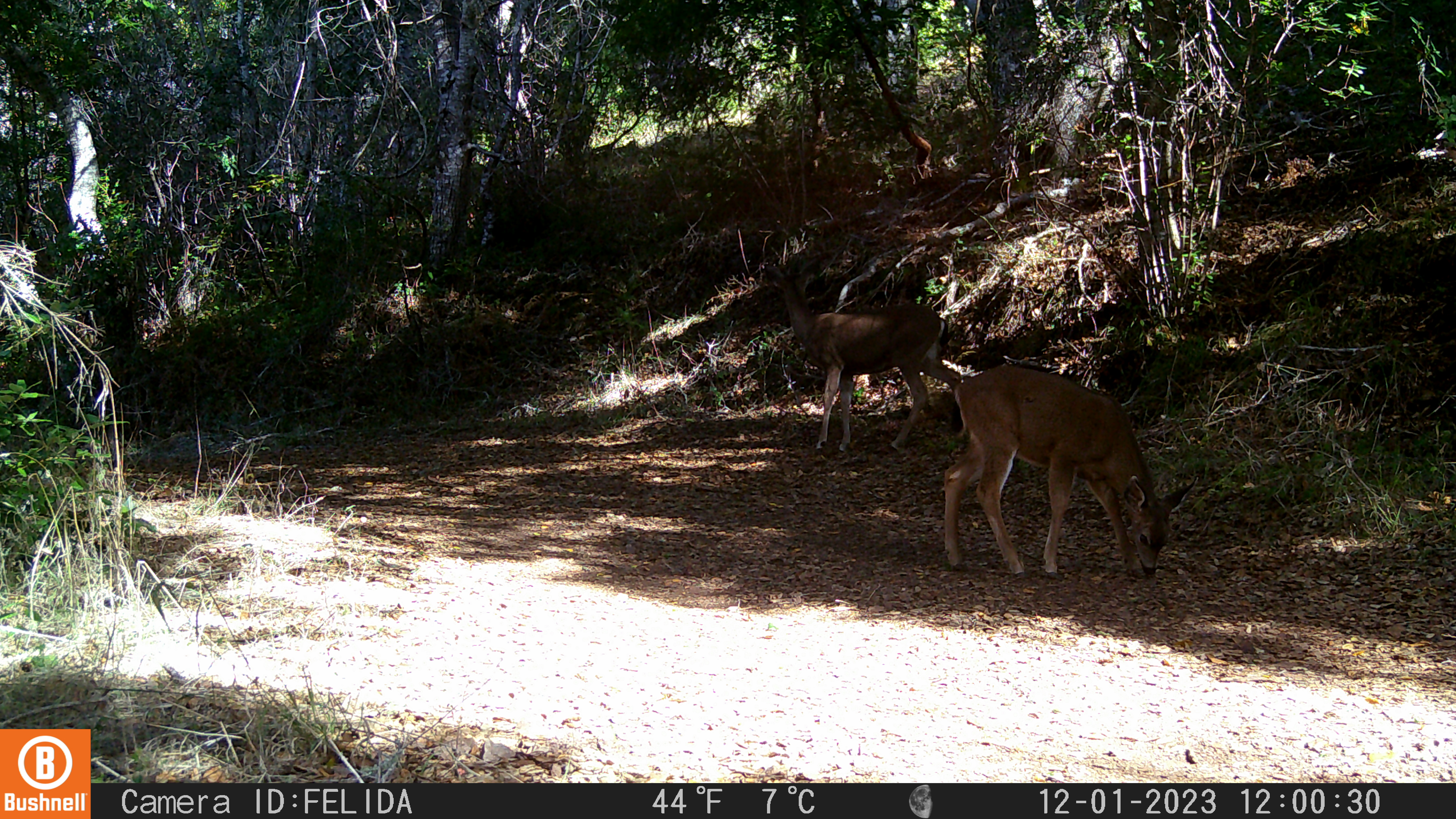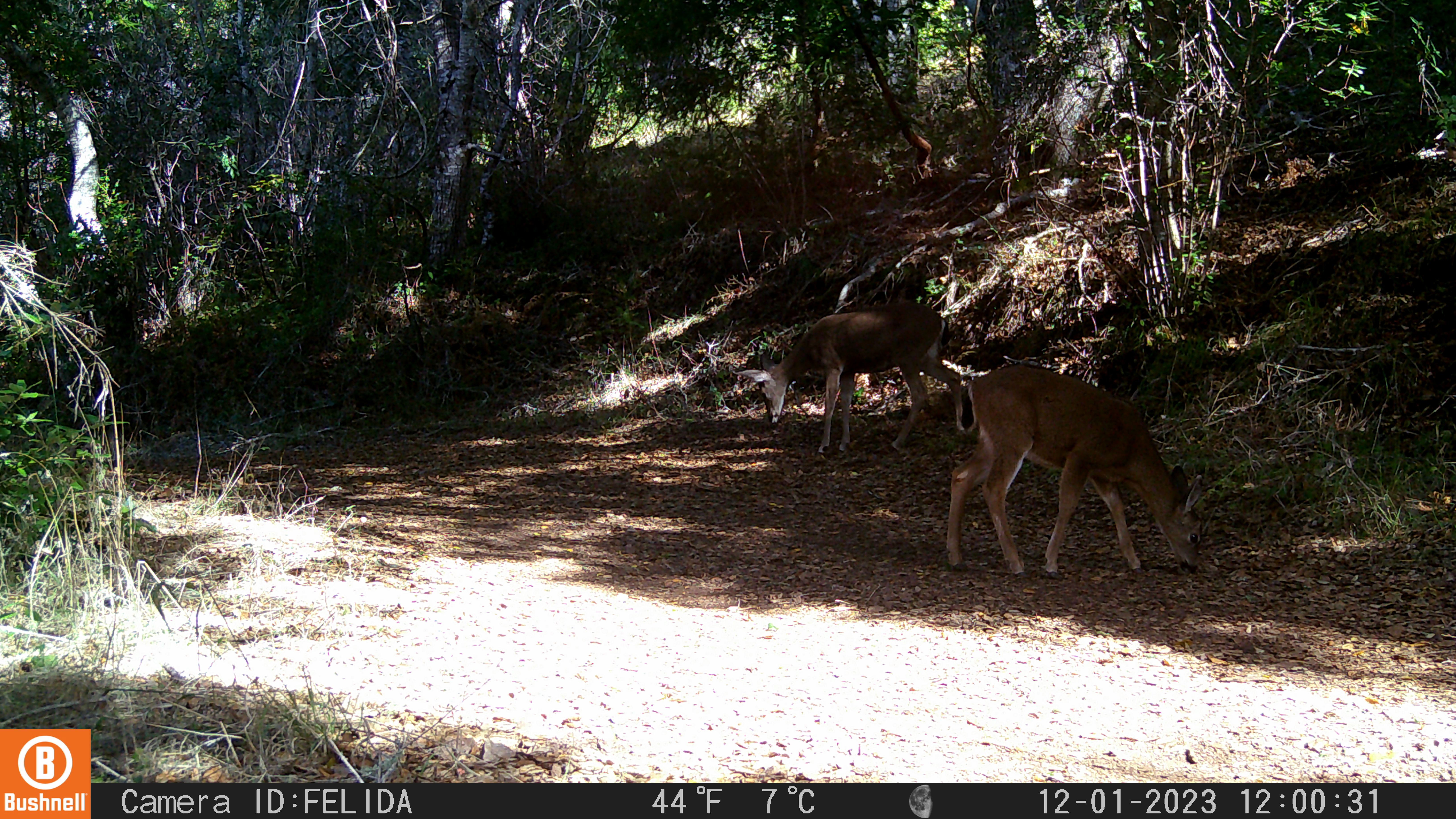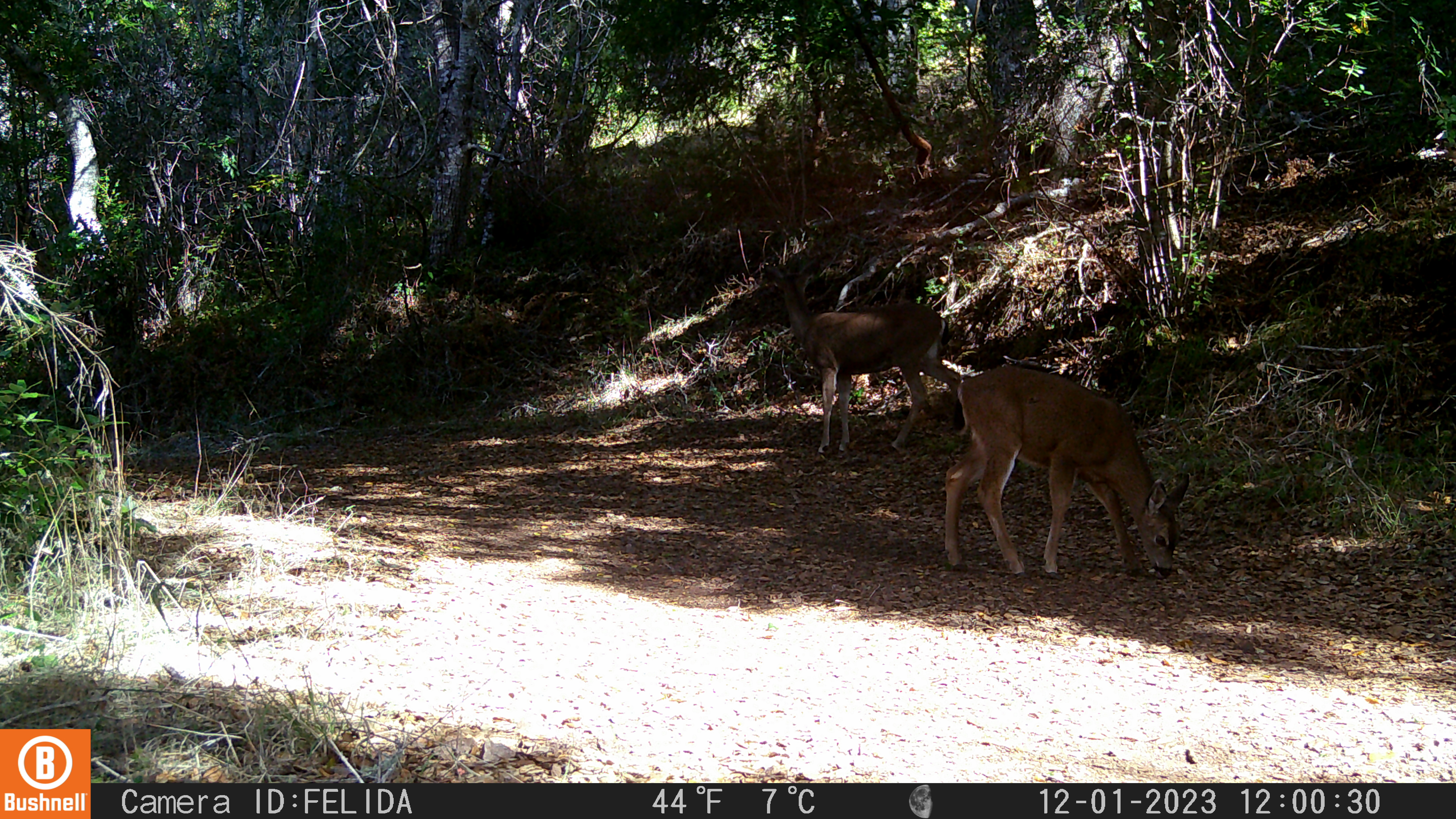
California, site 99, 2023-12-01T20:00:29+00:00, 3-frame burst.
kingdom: Animalia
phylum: Chordata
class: Mammalia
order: Artiodactyla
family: Cervidae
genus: Odocoileus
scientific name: Odocoileus hemionus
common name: mule deer